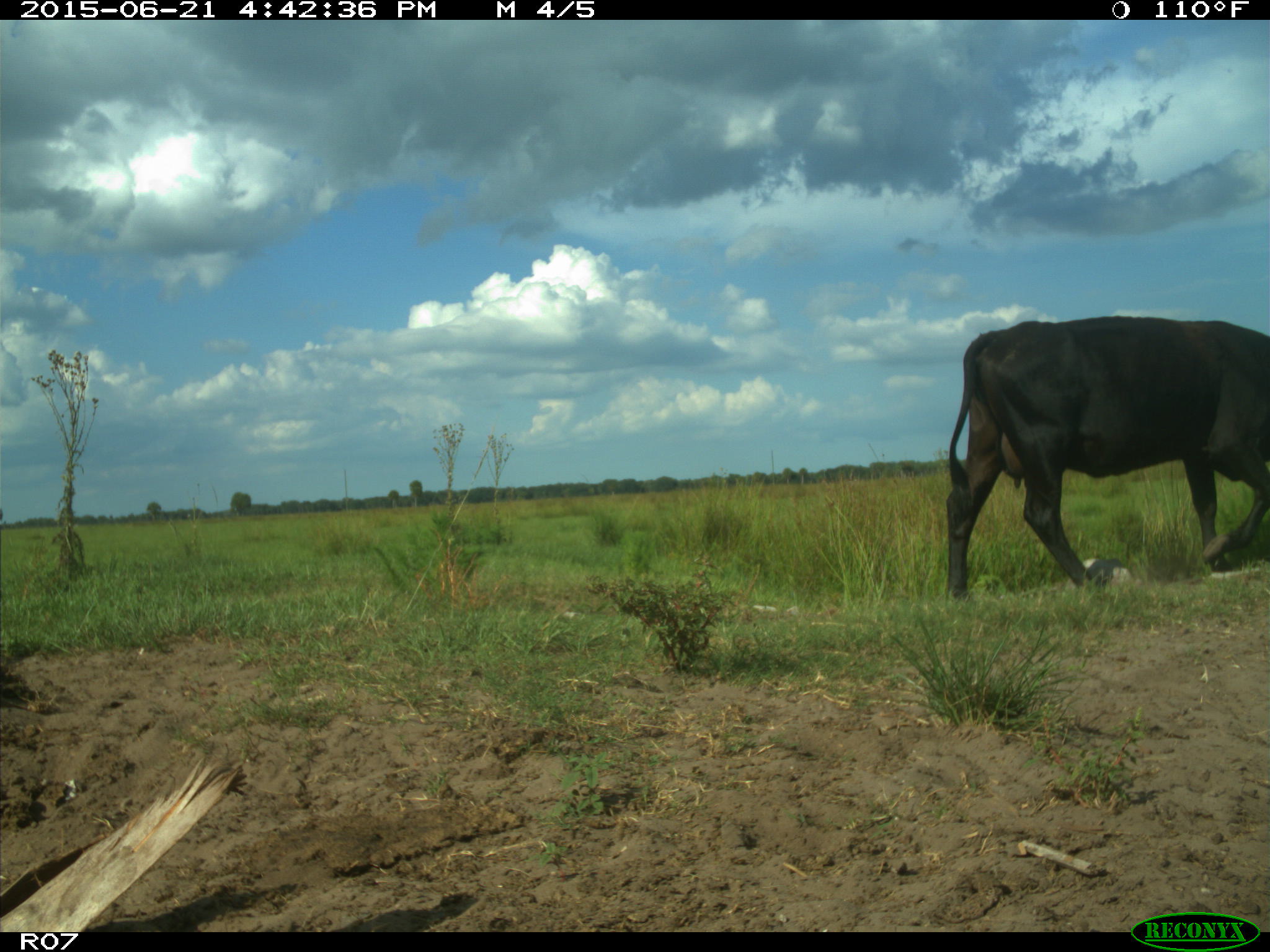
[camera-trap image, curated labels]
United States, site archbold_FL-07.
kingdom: Animalia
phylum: Chordata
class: Mammalia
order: Artiodactyla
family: Bovidae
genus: Bos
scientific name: Bos taurus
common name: domestic cow